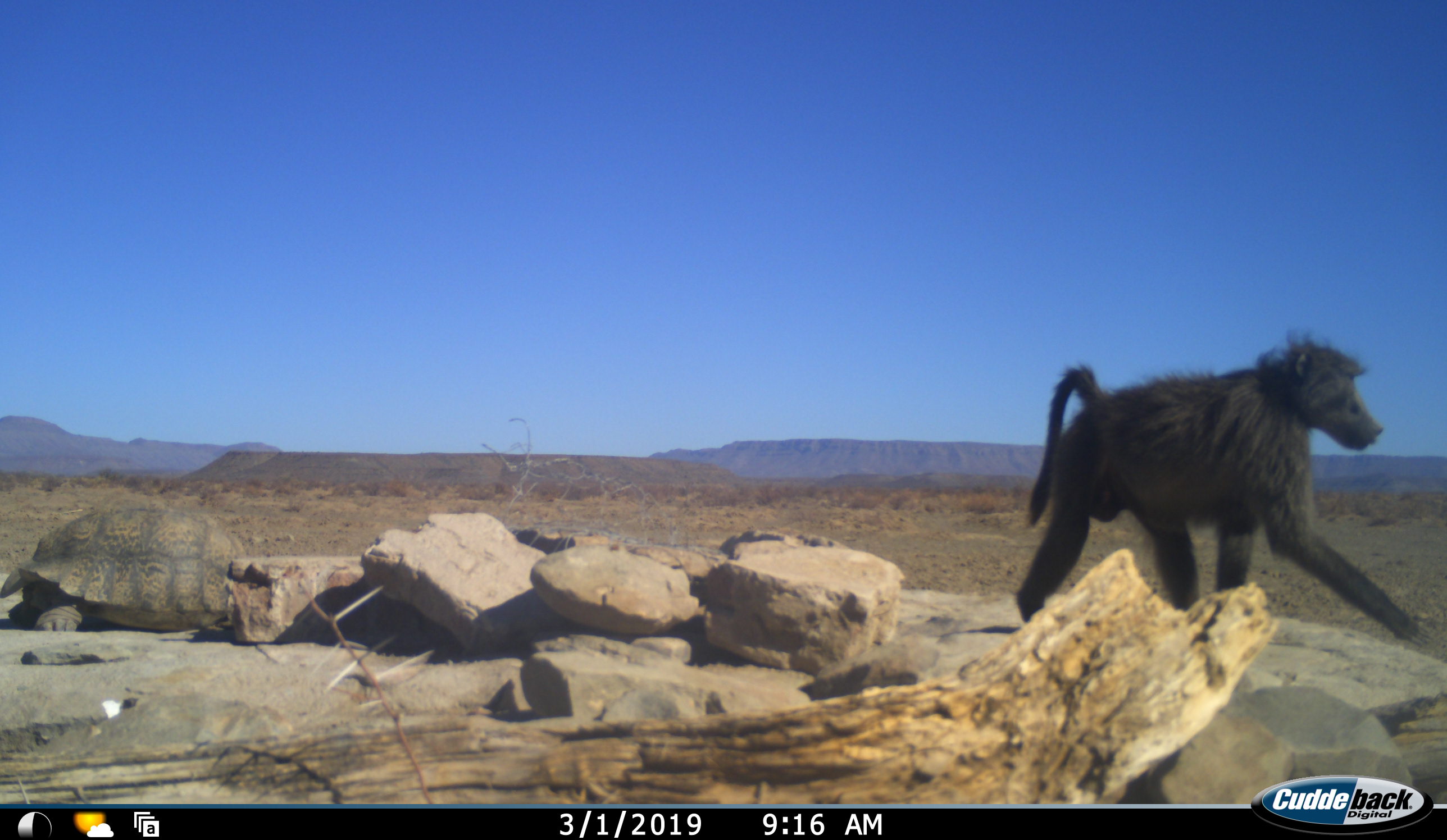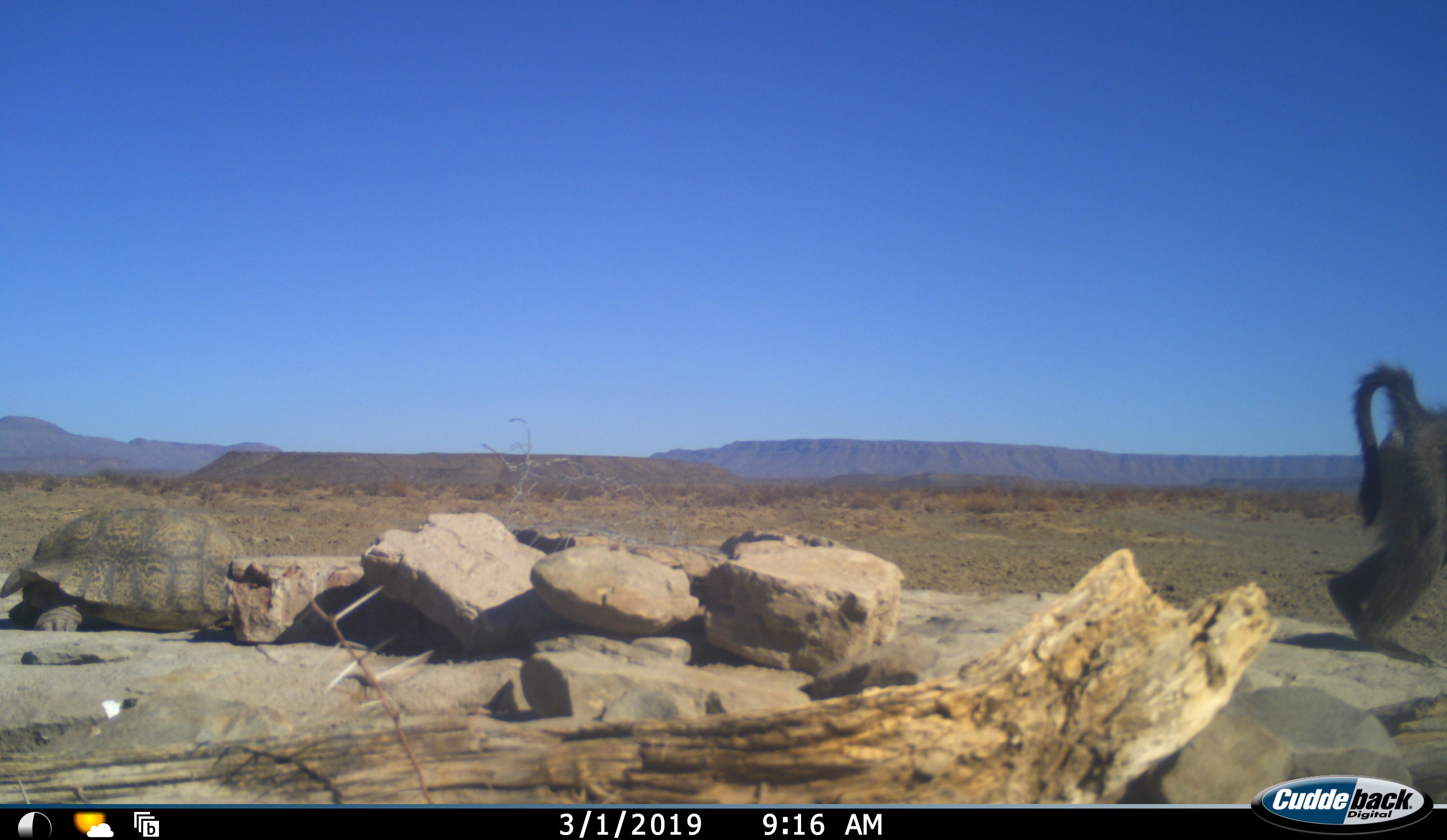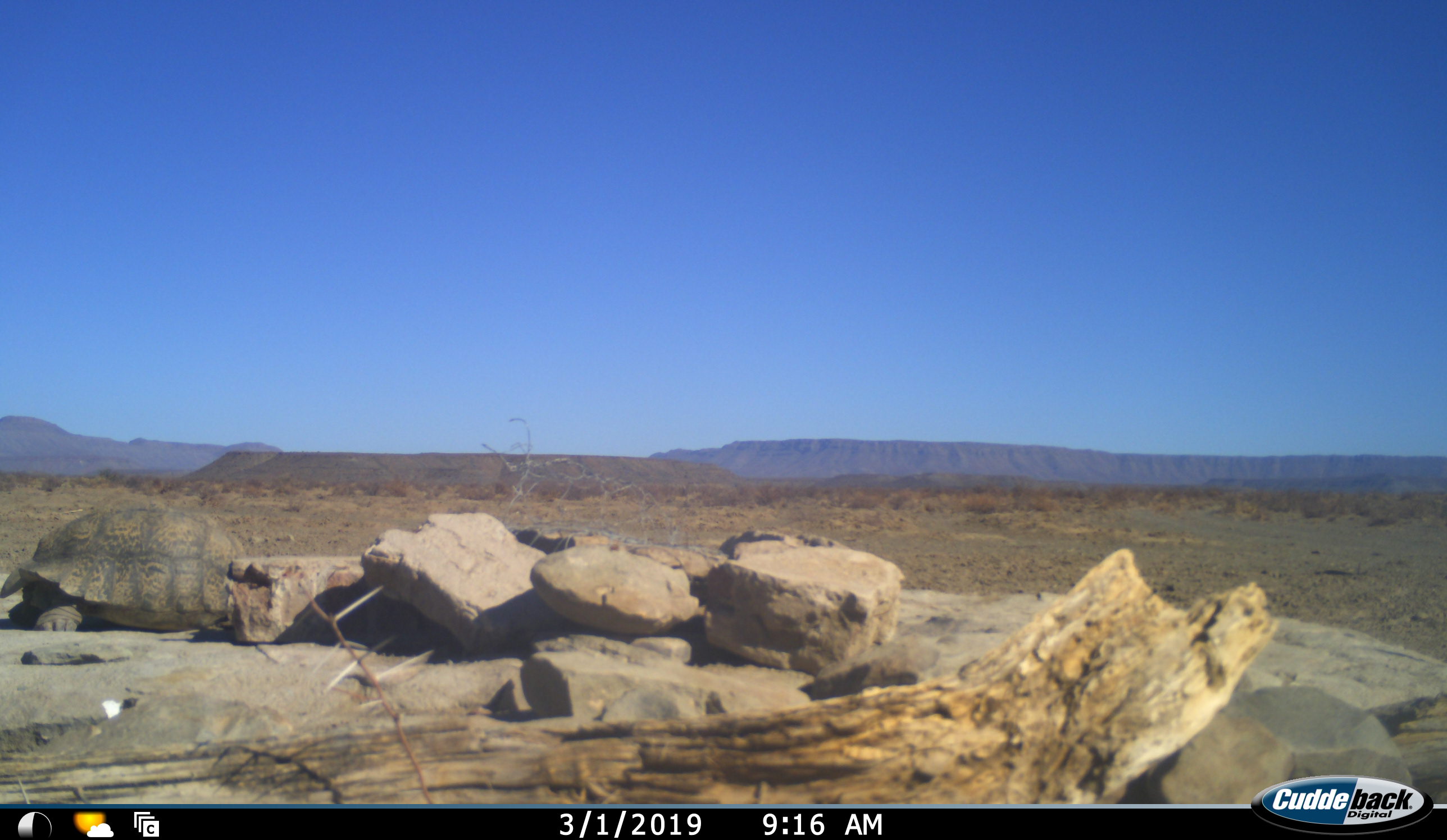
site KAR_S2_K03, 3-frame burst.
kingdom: Animalia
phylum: Chordata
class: Mammalia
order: Primates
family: Cercopithecidae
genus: Papio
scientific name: Papio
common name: baboon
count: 1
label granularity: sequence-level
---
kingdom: Animalia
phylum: Chordata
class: Reptilia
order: Testudines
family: Testudinidae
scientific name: Testudinidae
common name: tortoise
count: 1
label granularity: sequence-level